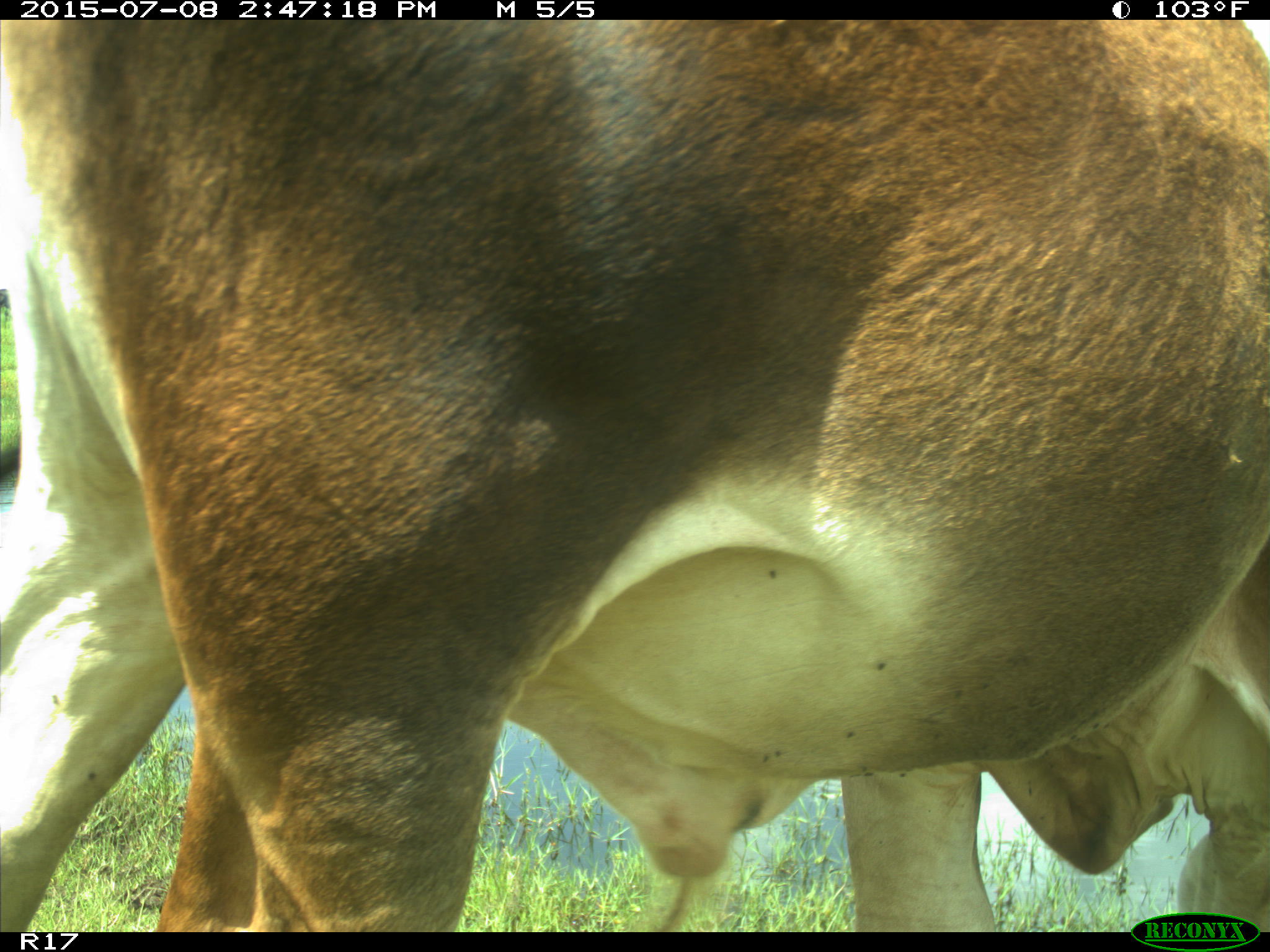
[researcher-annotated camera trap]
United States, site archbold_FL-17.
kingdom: Animalia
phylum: Chordata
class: Mammalia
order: Artiodactyla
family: Bovidae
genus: Bos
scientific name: Bos taurus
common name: domestic cow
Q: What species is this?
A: Bos taurus (domestic cow).